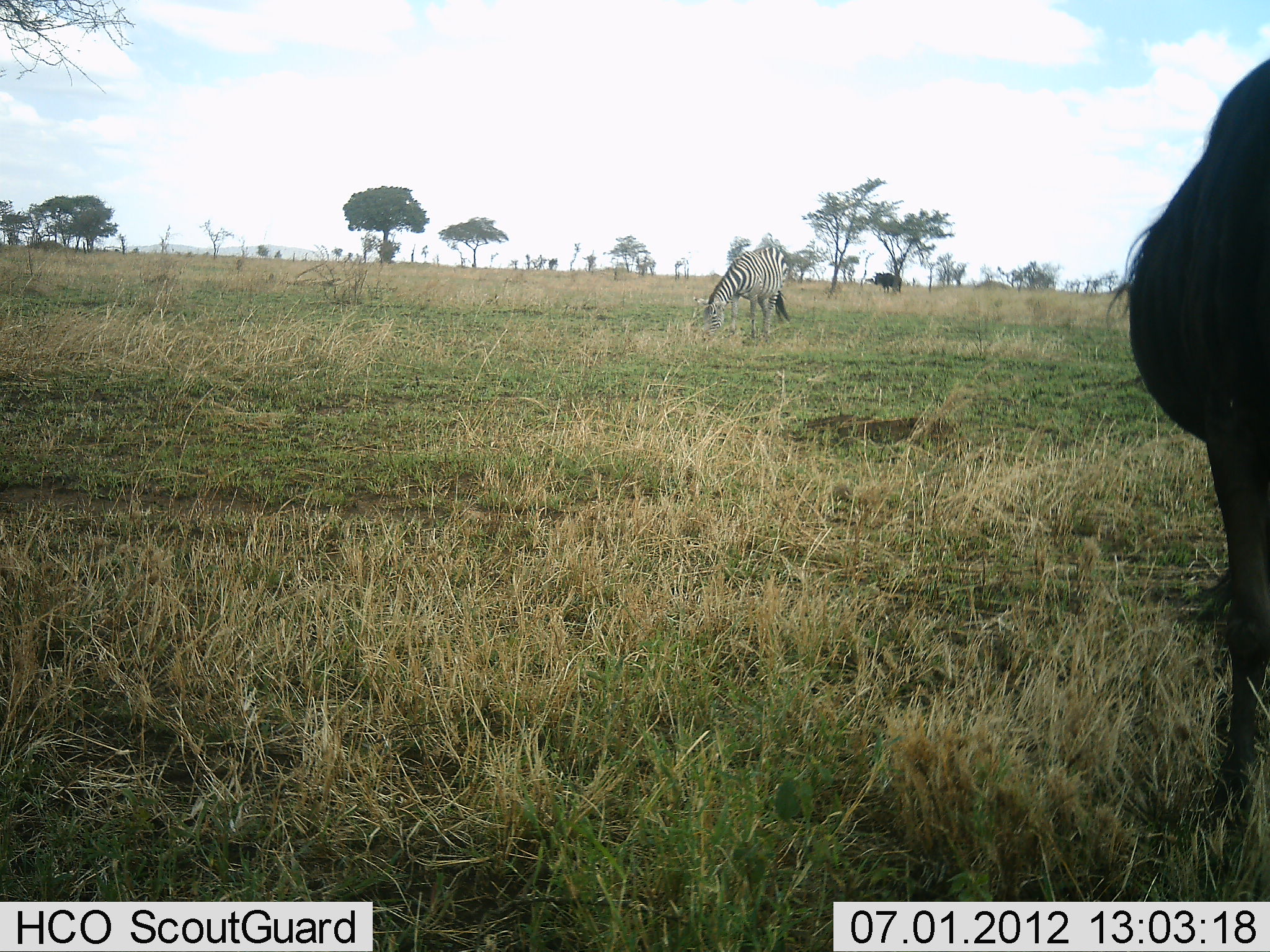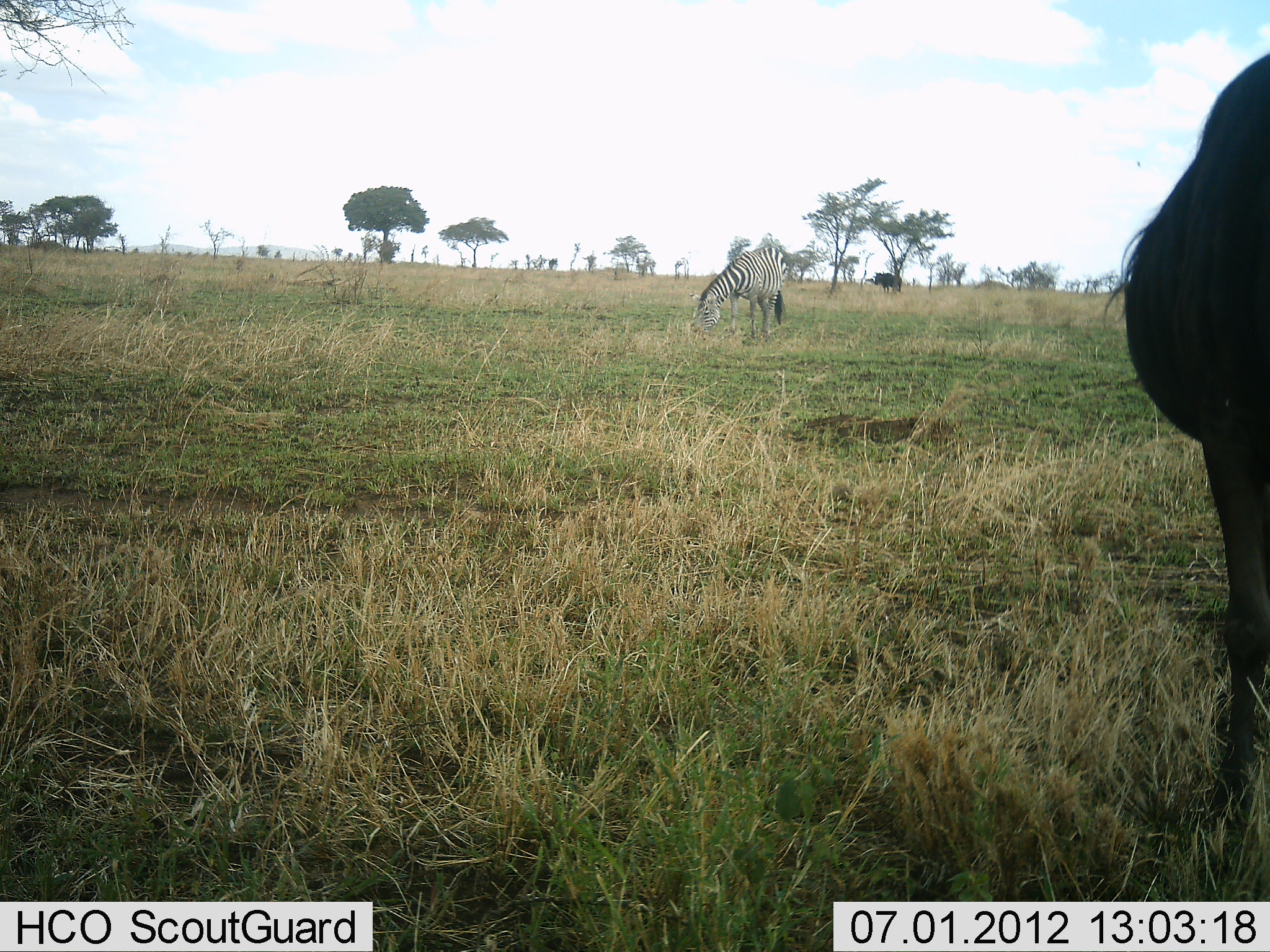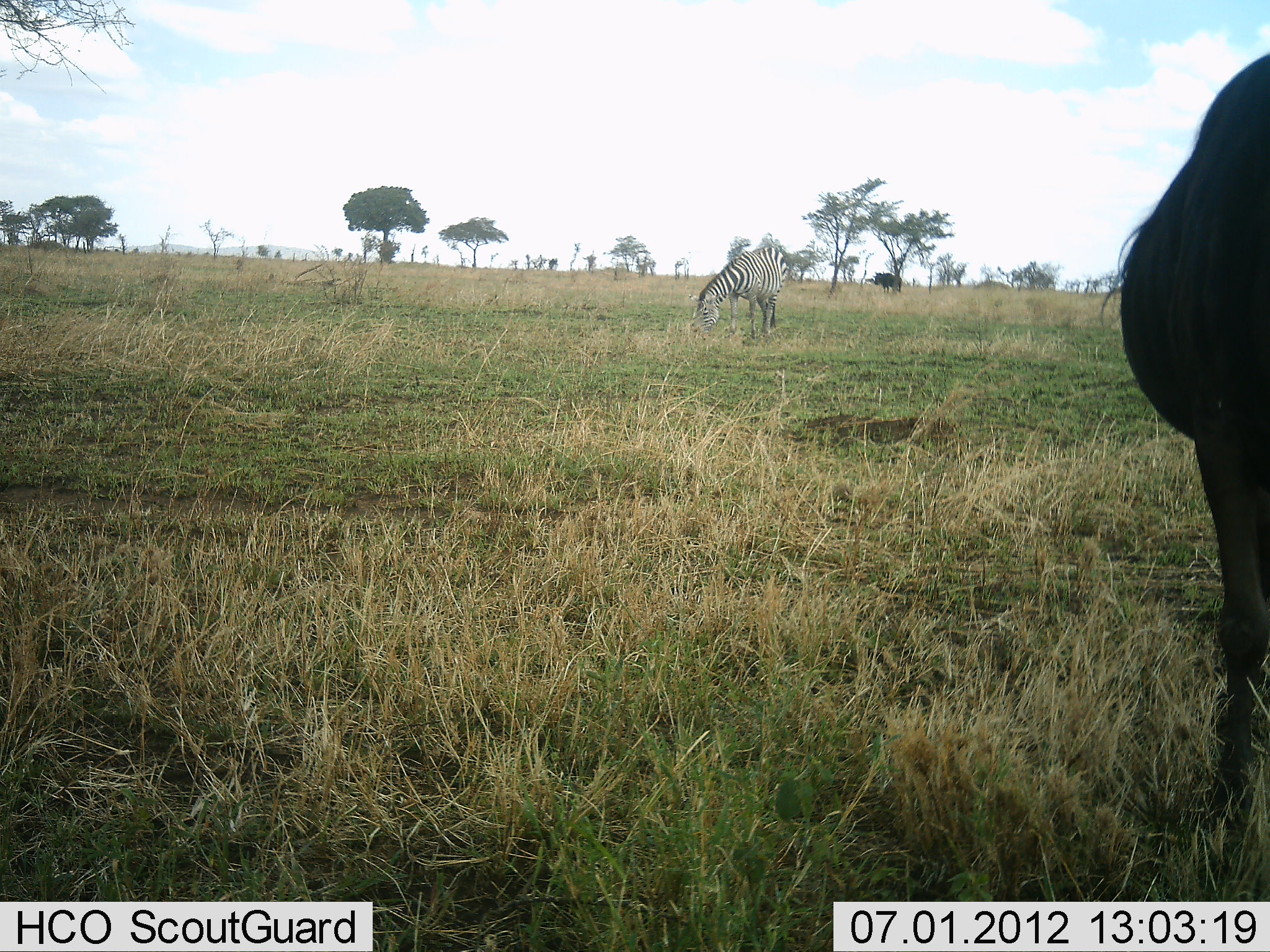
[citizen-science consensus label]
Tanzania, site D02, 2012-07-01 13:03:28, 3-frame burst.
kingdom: Animalia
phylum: Chordata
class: Mammalia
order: Artiodactyla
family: Bovidae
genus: Connochaetes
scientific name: Connochaetes taurinus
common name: blue wildebeest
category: wildebeest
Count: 1.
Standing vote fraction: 90%.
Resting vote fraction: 0%.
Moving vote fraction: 0%.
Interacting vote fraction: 0%.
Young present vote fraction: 0%.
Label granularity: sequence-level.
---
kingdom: Animalia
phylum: Chordata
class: Mammalia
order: Perissodactyla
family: Equidae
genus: Equus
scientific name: Equus quagga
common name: plains zebra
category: zebra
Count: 1.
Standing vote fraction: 26%.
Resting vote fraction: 0%.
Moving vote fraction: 5%.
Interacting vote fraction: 0%.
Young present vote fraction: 0%.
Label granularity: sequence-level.